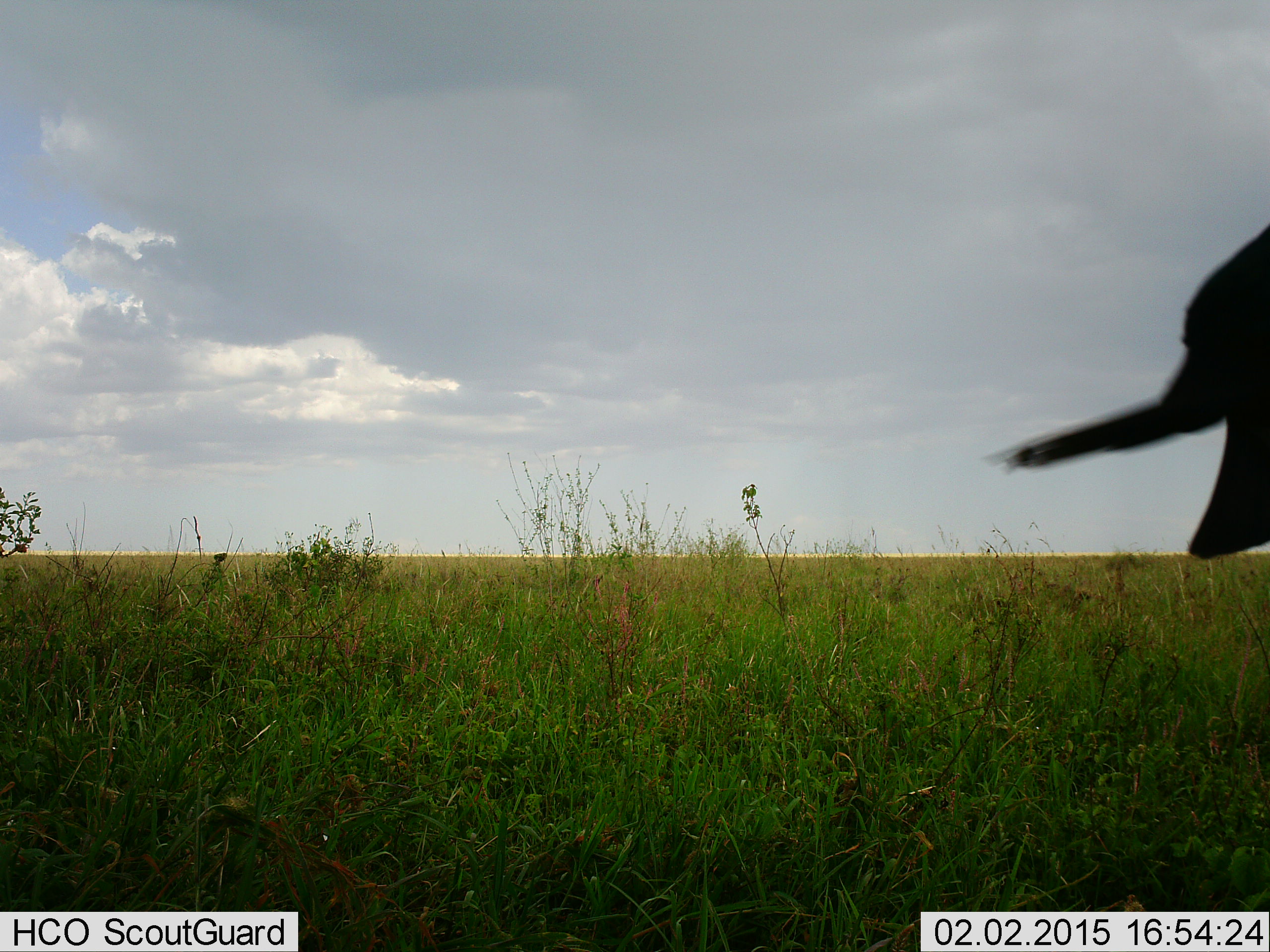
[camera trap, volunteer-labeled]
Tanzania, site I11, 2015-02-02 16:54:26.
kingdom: Animalia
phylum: Chordata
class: Mammalia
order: Artiodactyla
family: Bovidae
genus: Syncerus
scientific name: Syncerus caffer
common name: cape buffalo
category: buffalo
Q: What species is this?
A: Buffalo (cape buffalo) (Syncerus caffer).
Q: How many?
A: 1.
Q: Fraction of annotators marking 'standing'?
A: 67%.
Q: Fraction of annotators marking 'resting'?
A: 0%.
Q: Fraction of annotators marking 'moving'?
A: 33%.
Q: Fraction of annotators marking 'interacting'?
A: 0%.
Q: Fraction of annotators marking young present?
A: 0%.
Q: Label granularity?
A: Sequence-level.